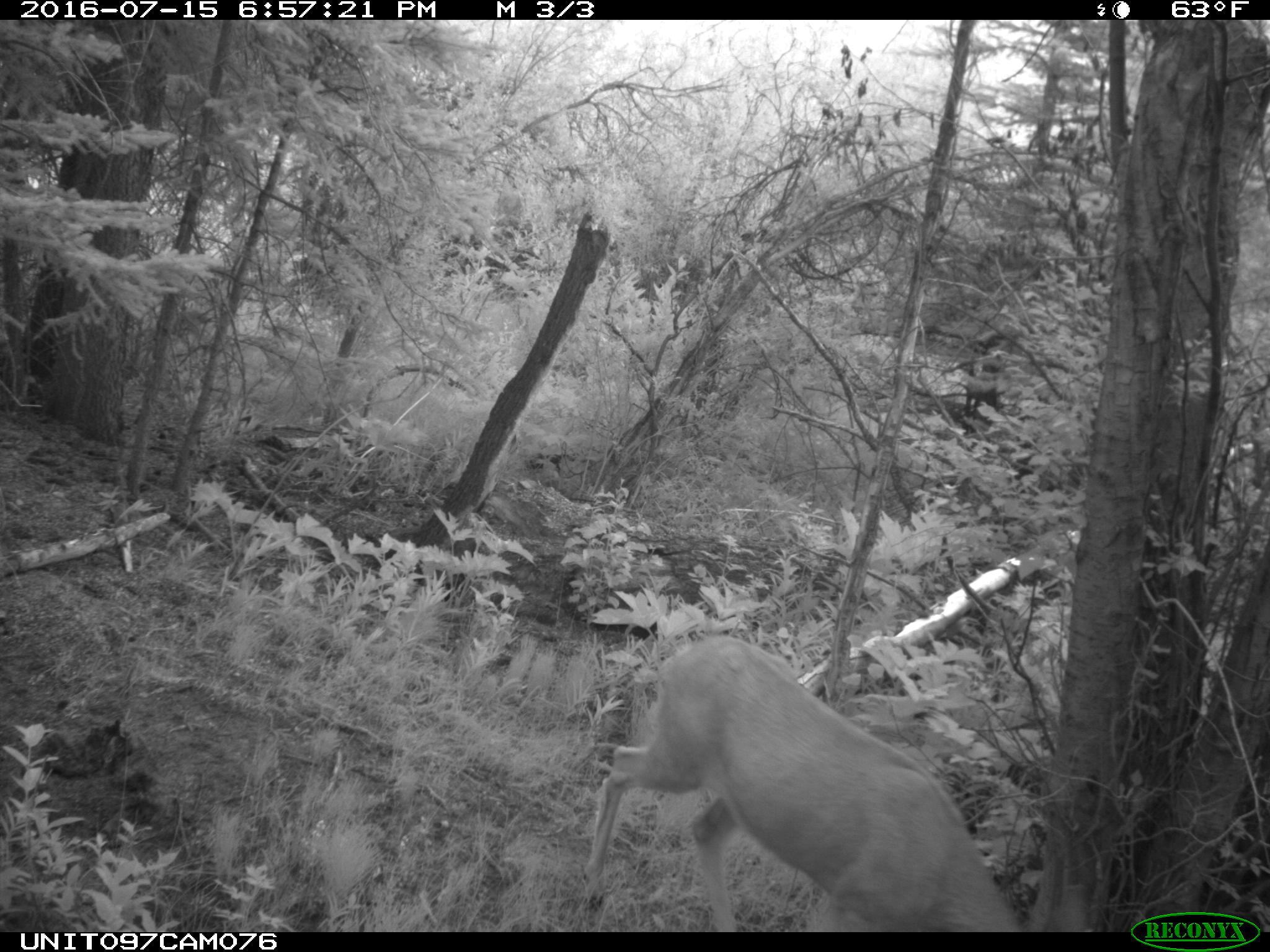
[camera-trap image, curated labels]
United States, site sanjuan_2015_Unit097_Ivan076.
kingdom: Animalia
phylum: Chordata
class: Mammalia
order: Artiodactyla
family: Cervidae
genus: Odocoileus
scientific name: Odocoileus hemionus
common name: mule deer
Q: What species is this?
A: Odocoileus hemionus (mule deer).